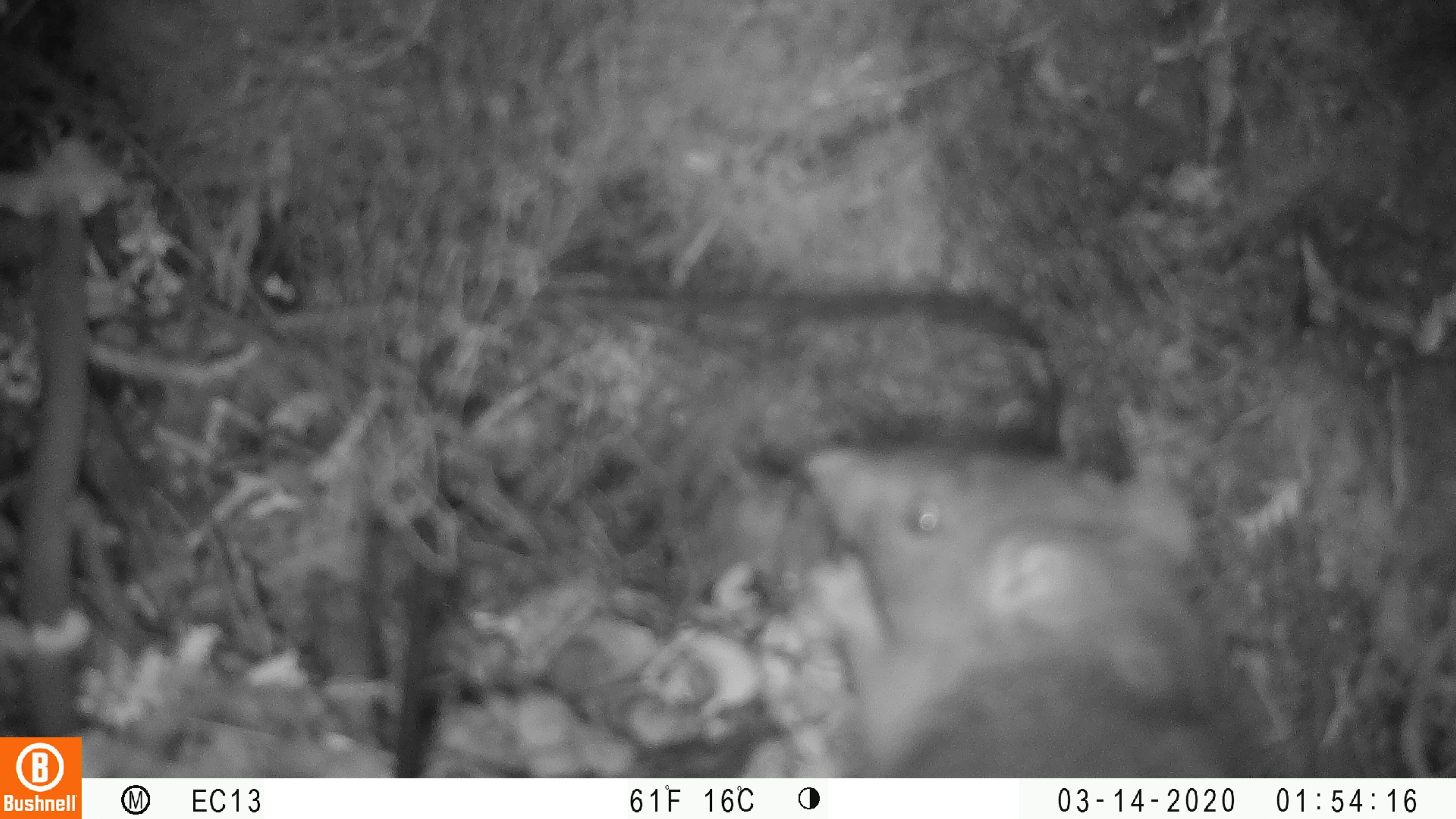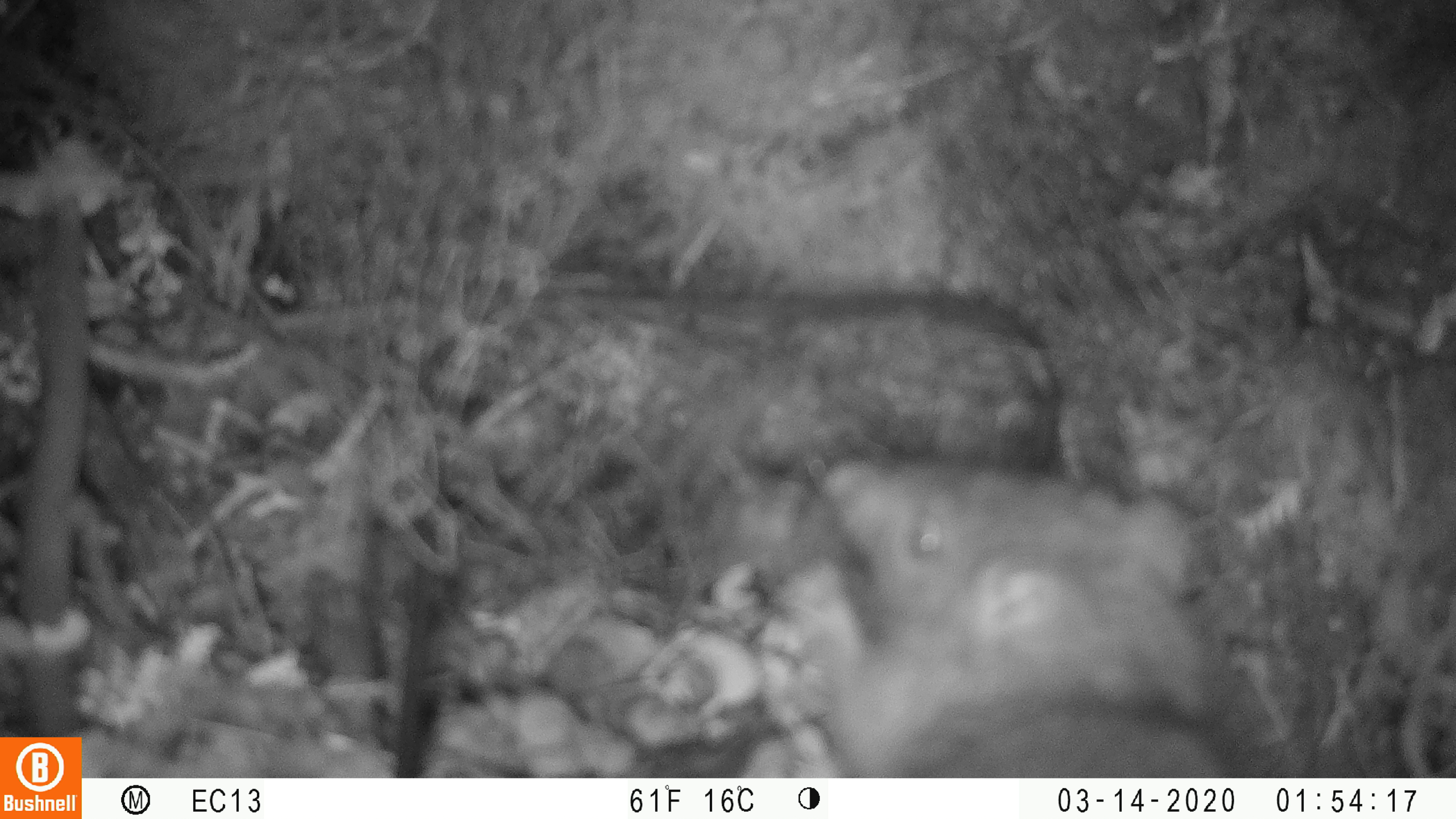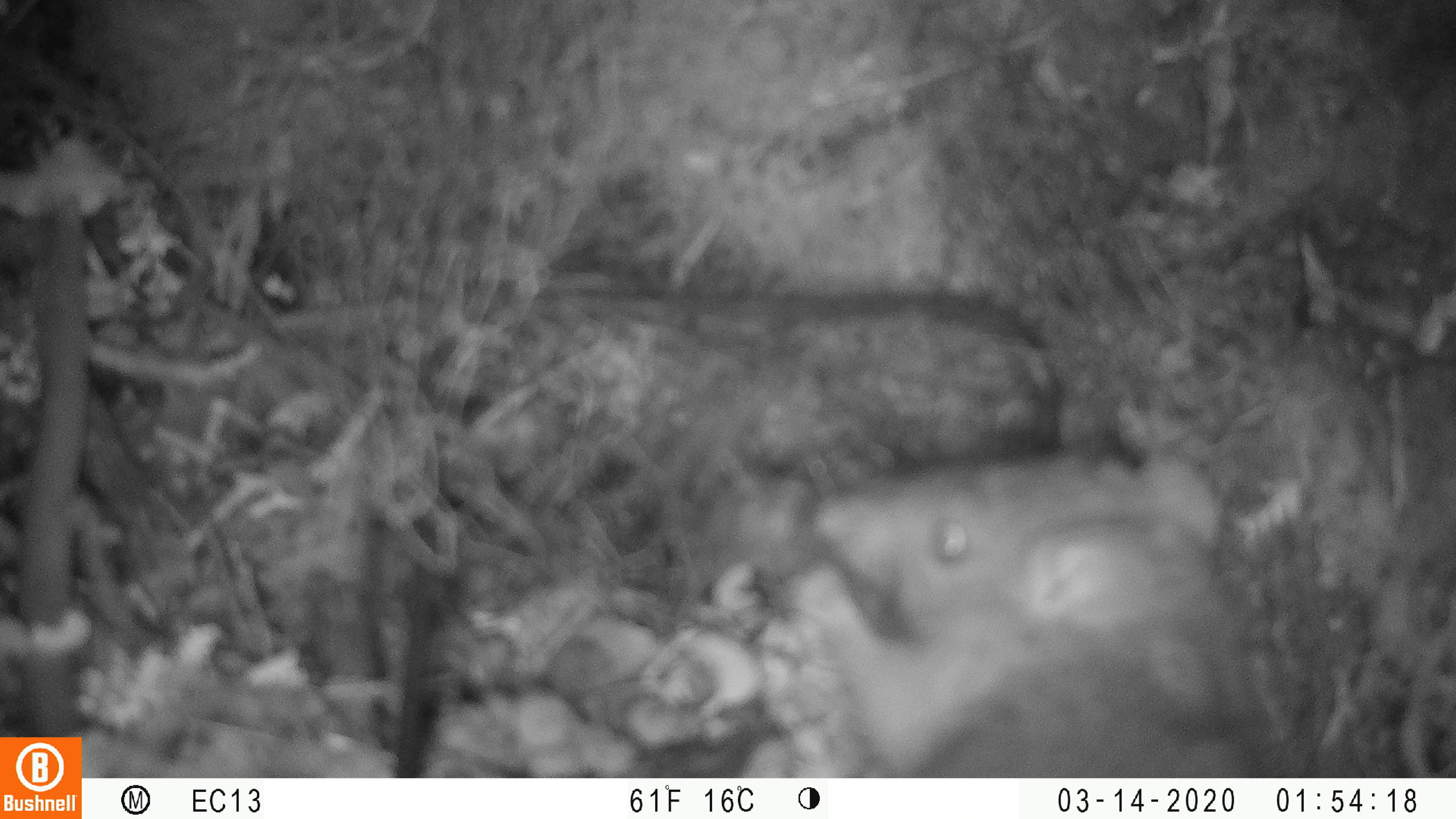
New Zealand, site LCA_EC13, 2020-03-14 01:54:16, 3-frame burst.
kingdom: Animalia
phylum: Chordata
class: Mammalia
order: Rodentia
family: Muridae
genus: Rattus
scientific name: Rattus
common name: rat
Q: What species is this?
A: Rat (Rattus).